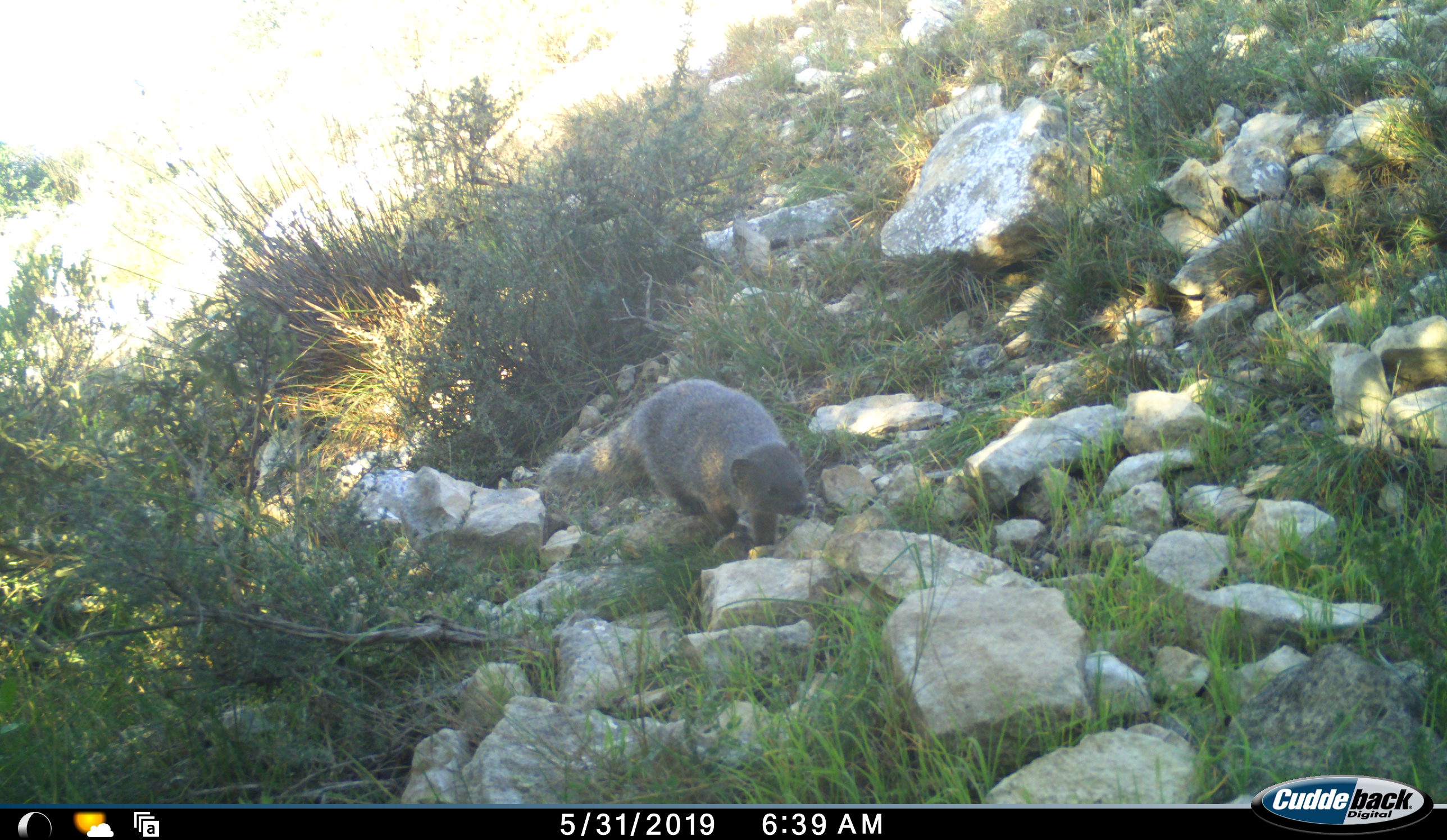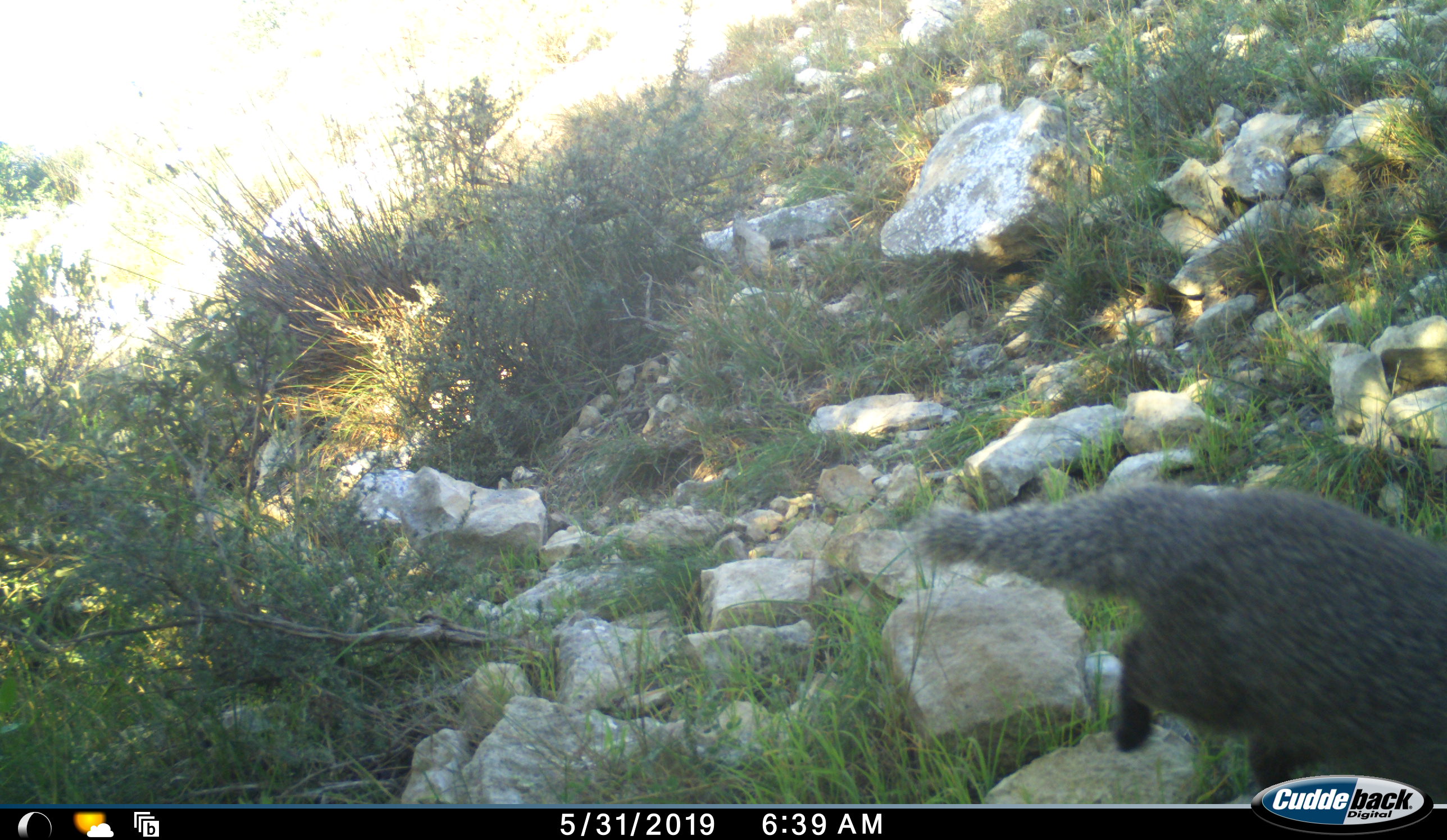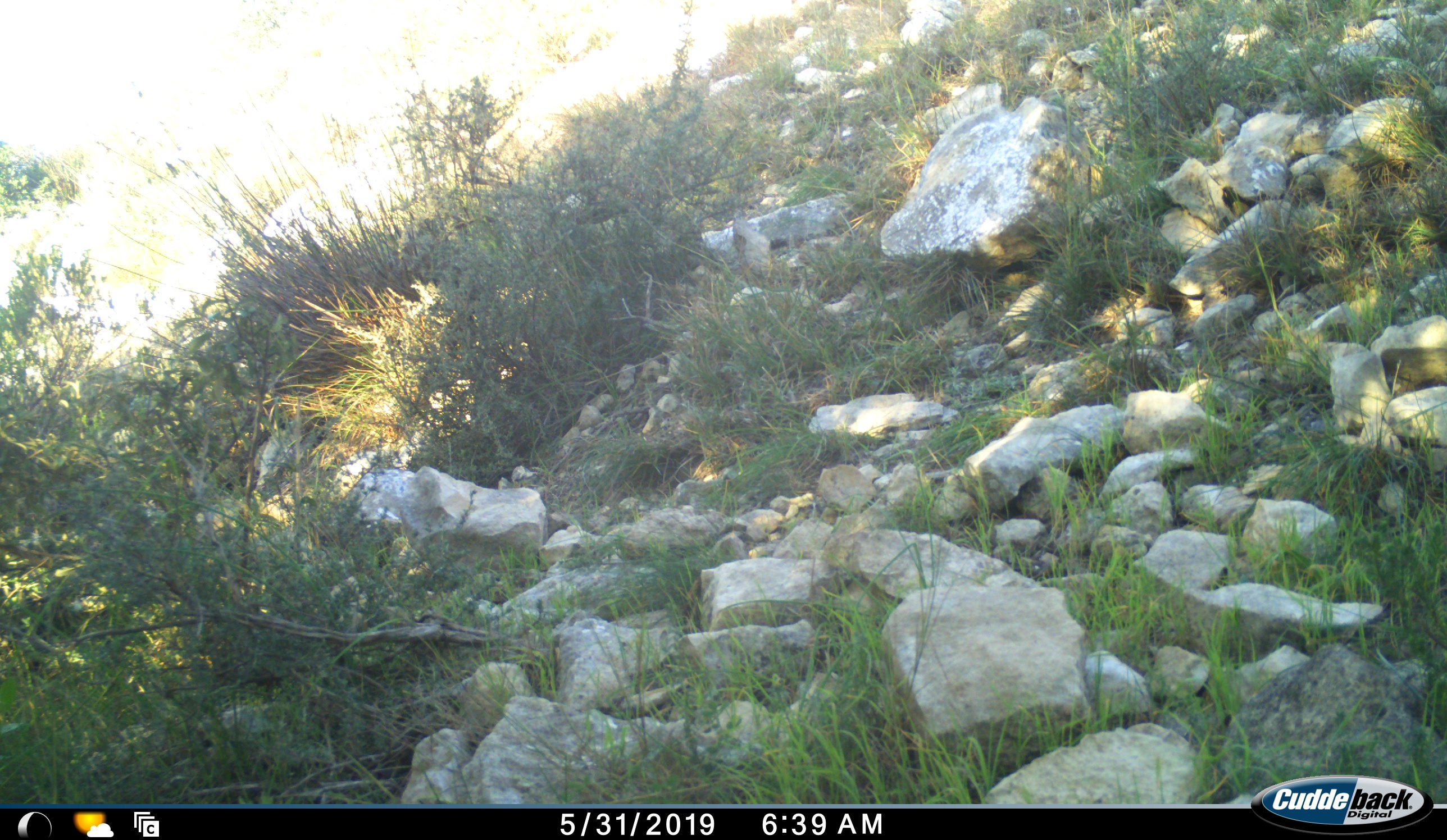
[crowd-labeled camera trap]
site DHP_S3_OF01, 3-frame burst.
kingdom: Animalia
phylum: Chordata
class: Mammalia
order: Carnivora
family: Herpestidae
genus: Herpestes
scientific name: Herpestes pulverulentus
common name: cape gray mongoose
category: mongoosecapesmallgrey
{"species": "mongoosecapesmallgrey (cape gray mongoose) (Herpestes pulverulentus)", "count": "1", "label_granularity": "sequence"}